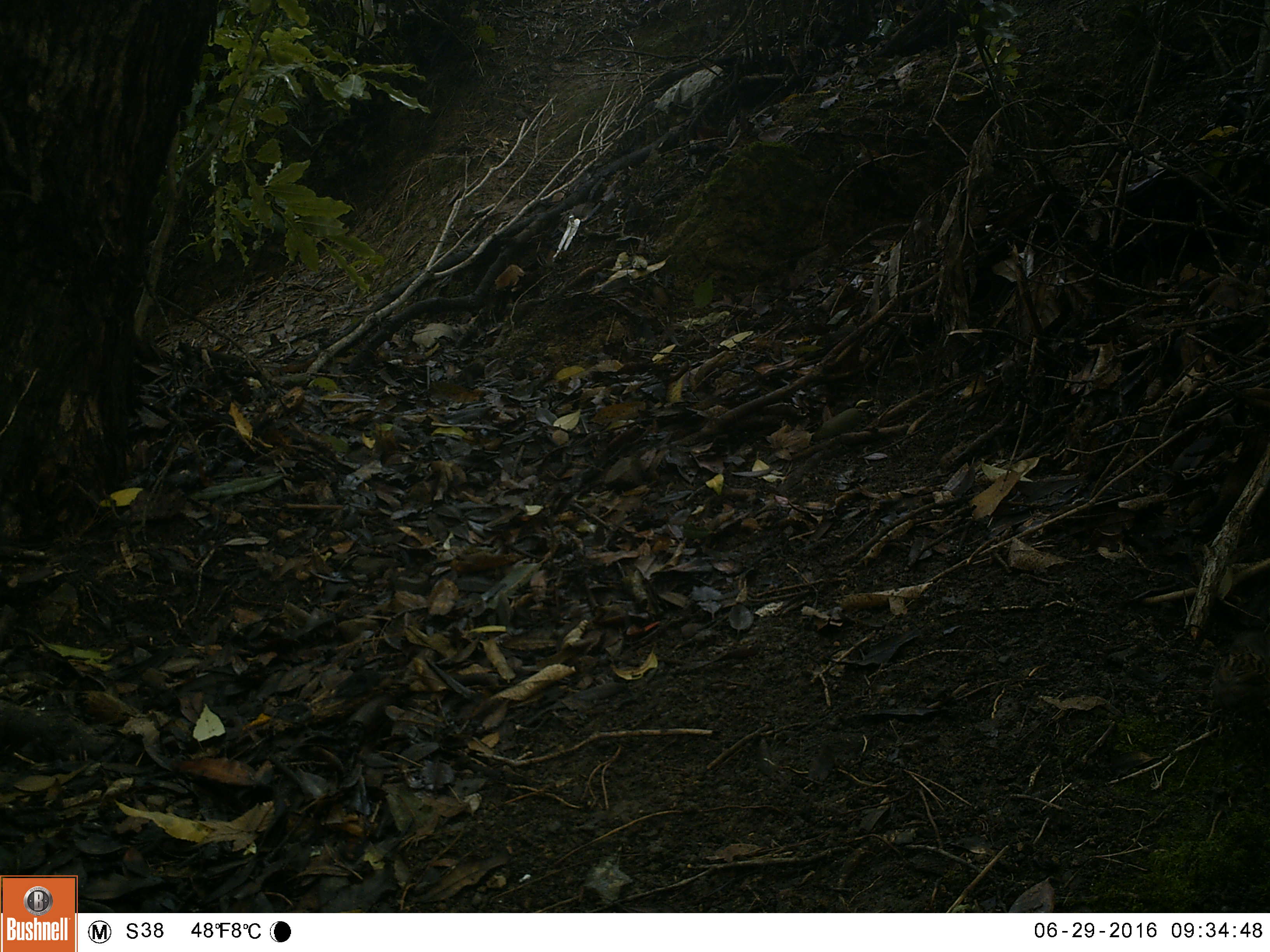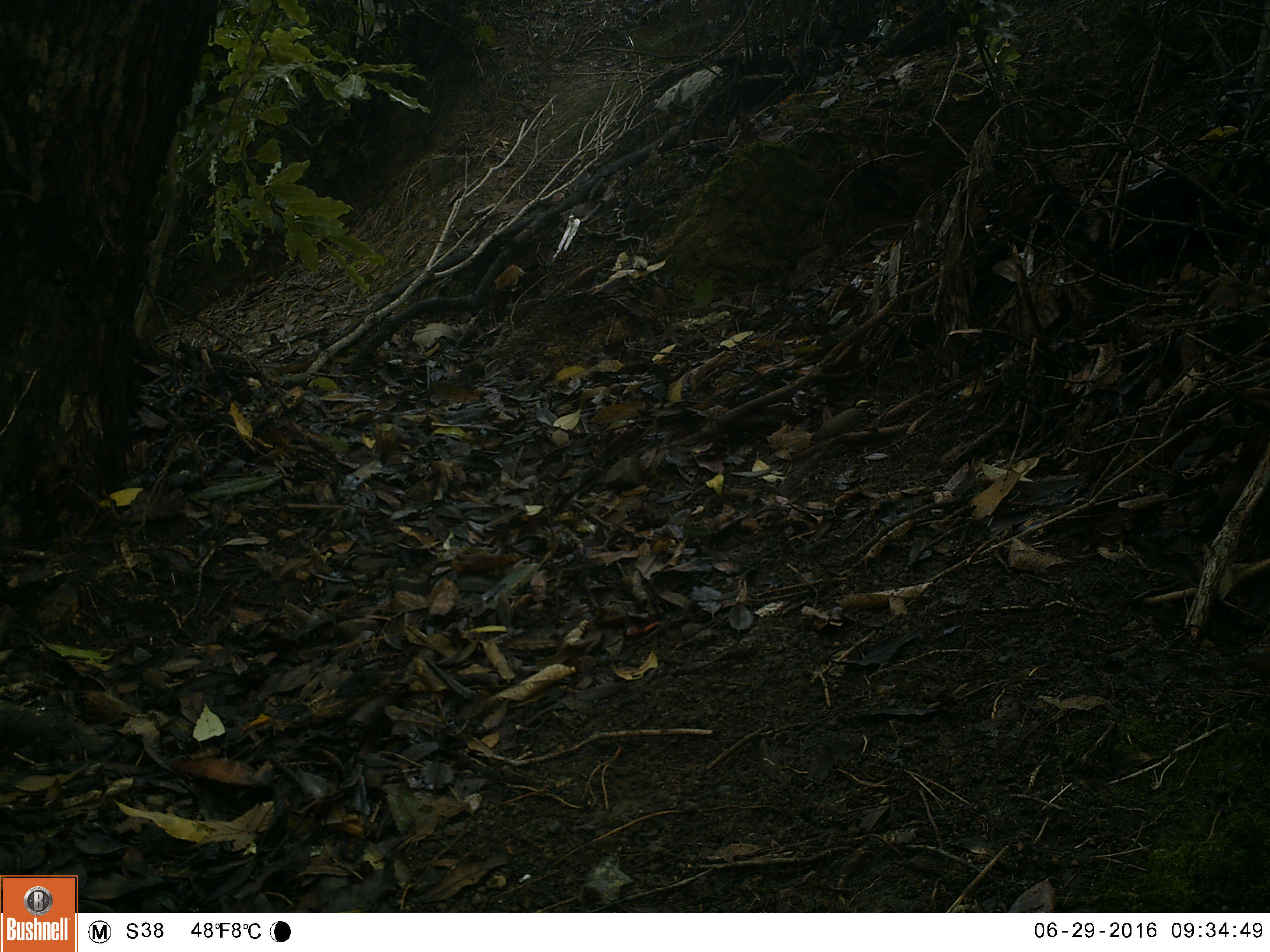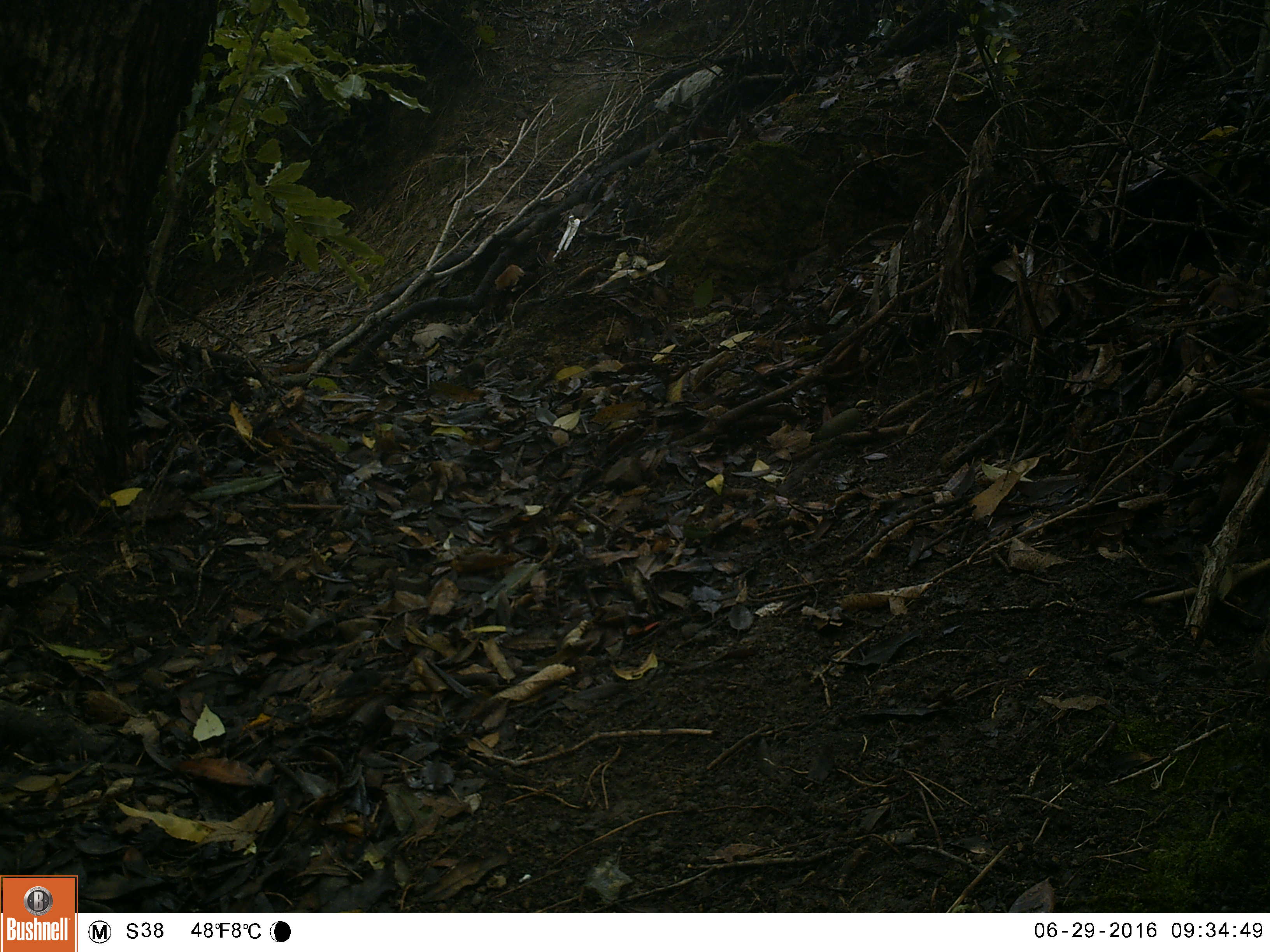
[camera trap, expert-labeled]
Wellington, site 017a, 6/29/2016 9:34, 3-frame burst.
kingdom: Animalia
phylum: Chordata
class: Aves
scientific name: Aves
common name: bird